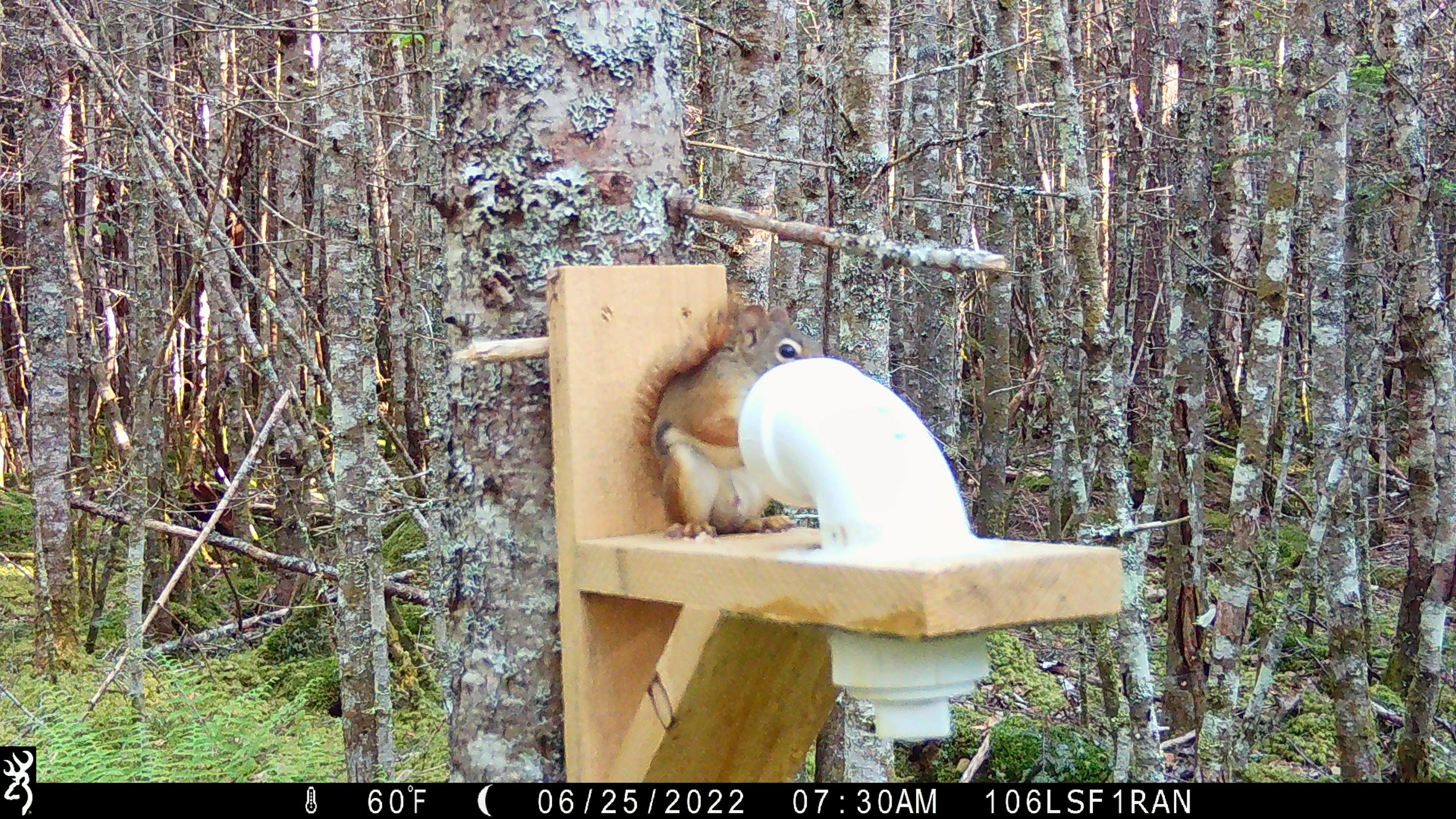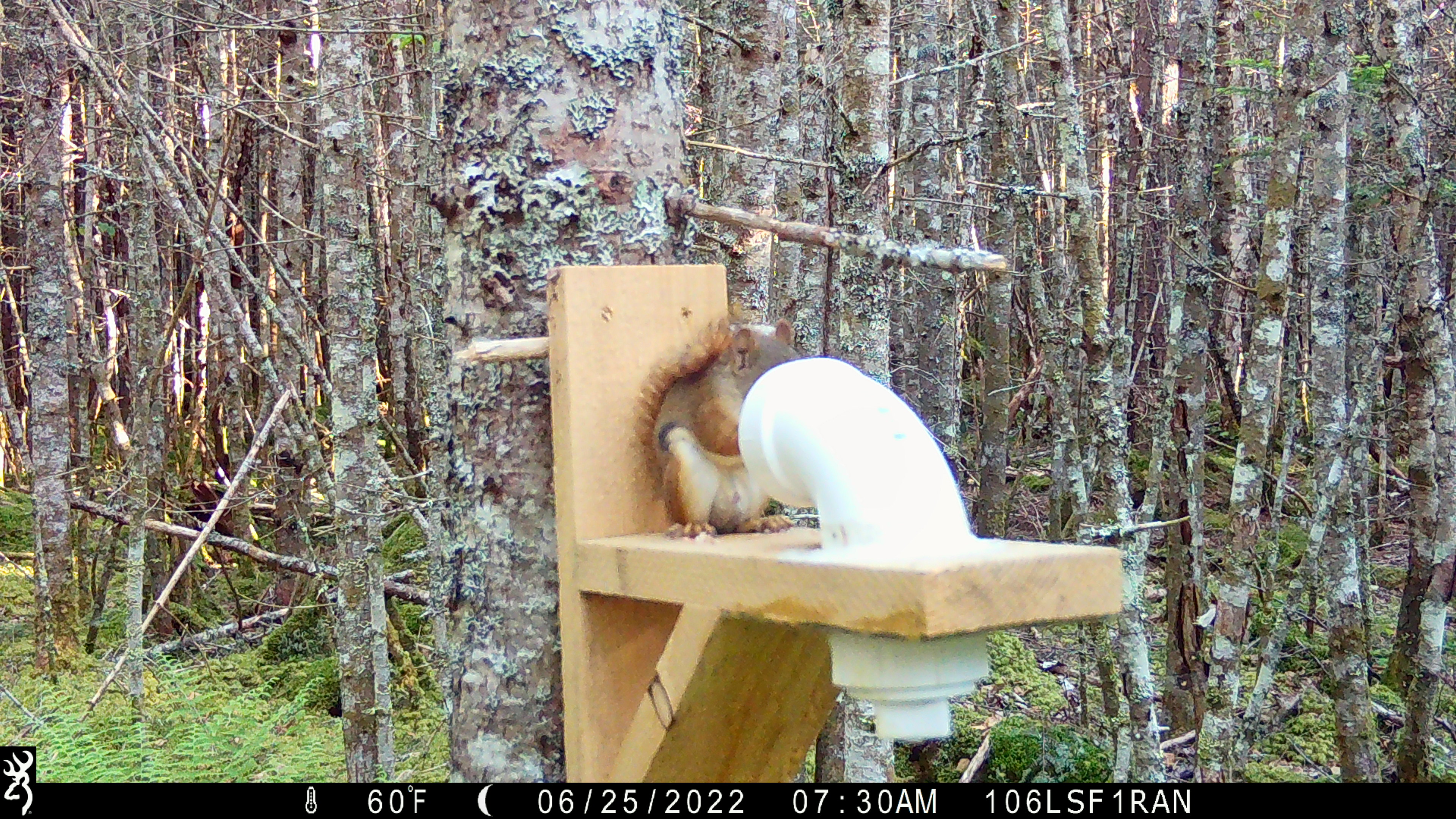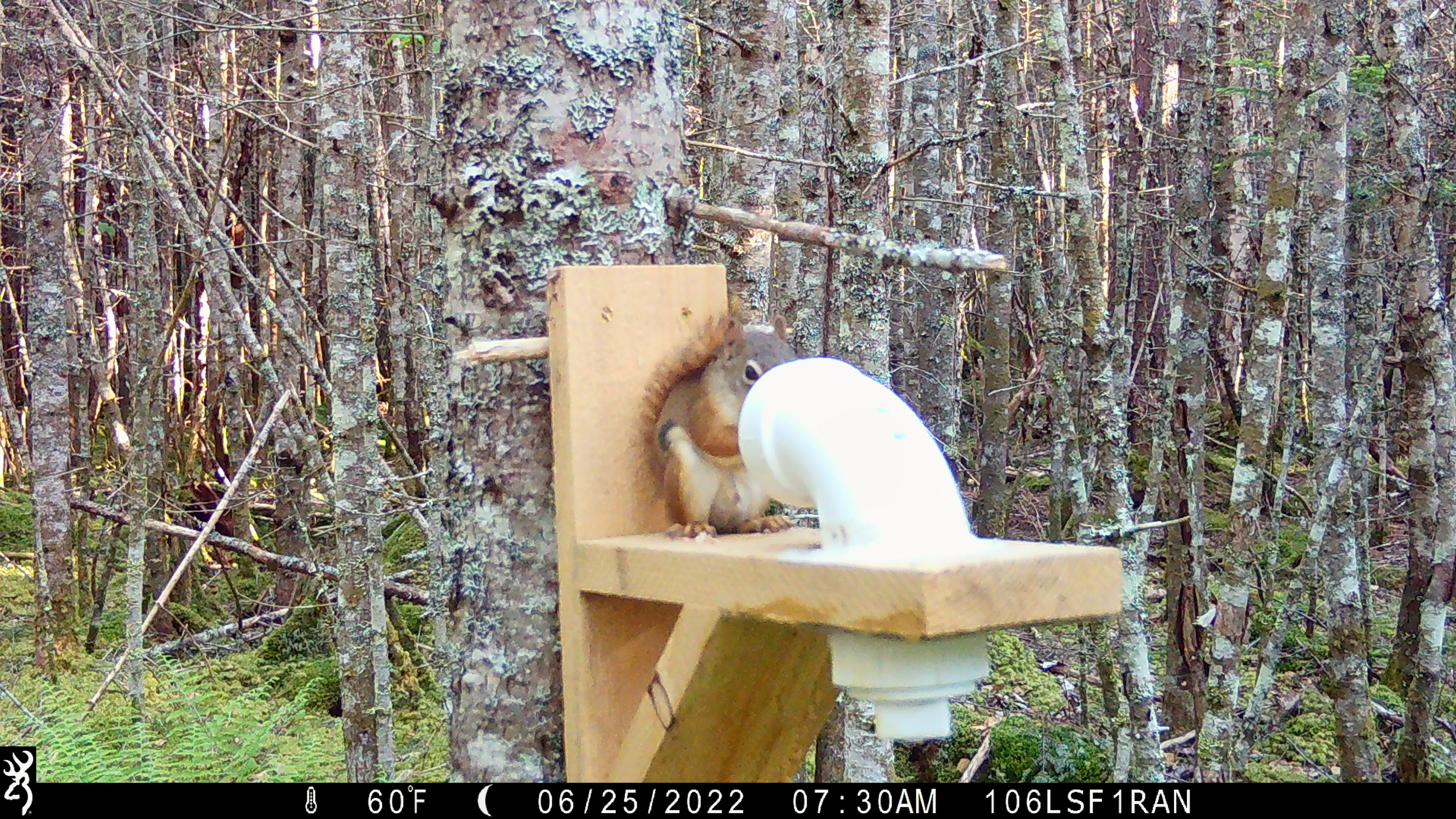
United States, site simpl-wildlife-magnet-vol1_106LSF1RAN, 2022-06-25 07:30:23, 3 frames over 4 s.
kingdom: Animalia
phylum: Chordata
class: Mammalia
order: Rodentia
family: Sciuridae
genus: Tamiasciurus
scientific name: Tamiasciurus hudsonicus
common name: red squirrel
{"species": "red squirrel (Tamiasciurus hudsonicus)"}